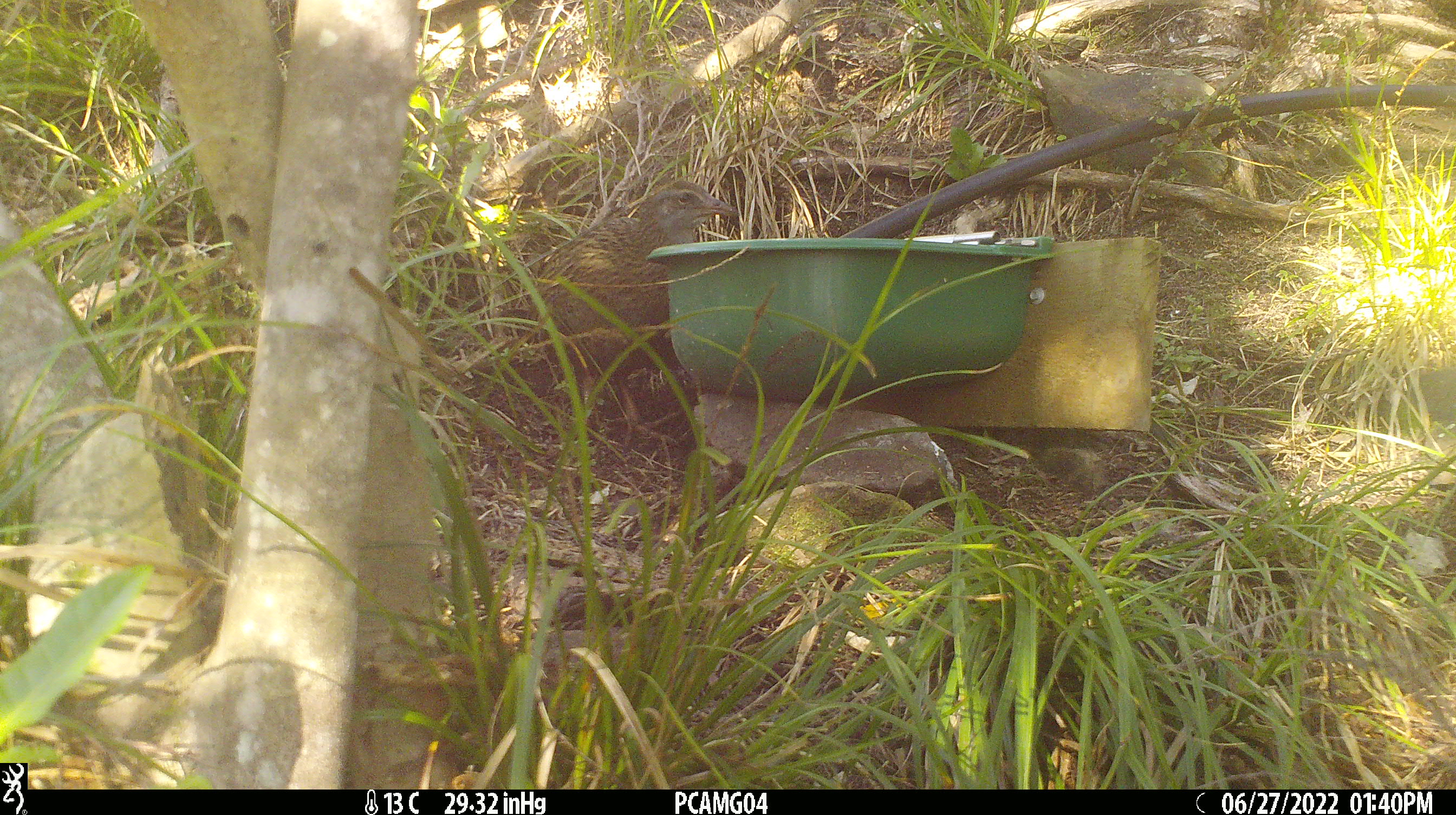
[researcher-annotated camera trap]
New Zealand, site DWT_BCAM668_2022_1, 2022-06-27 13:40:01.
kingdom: Animalia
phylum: Chordata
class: Aves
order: Gruiformes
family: Rallidae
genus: Gallirallus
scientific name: Gallirallus australis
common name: weka